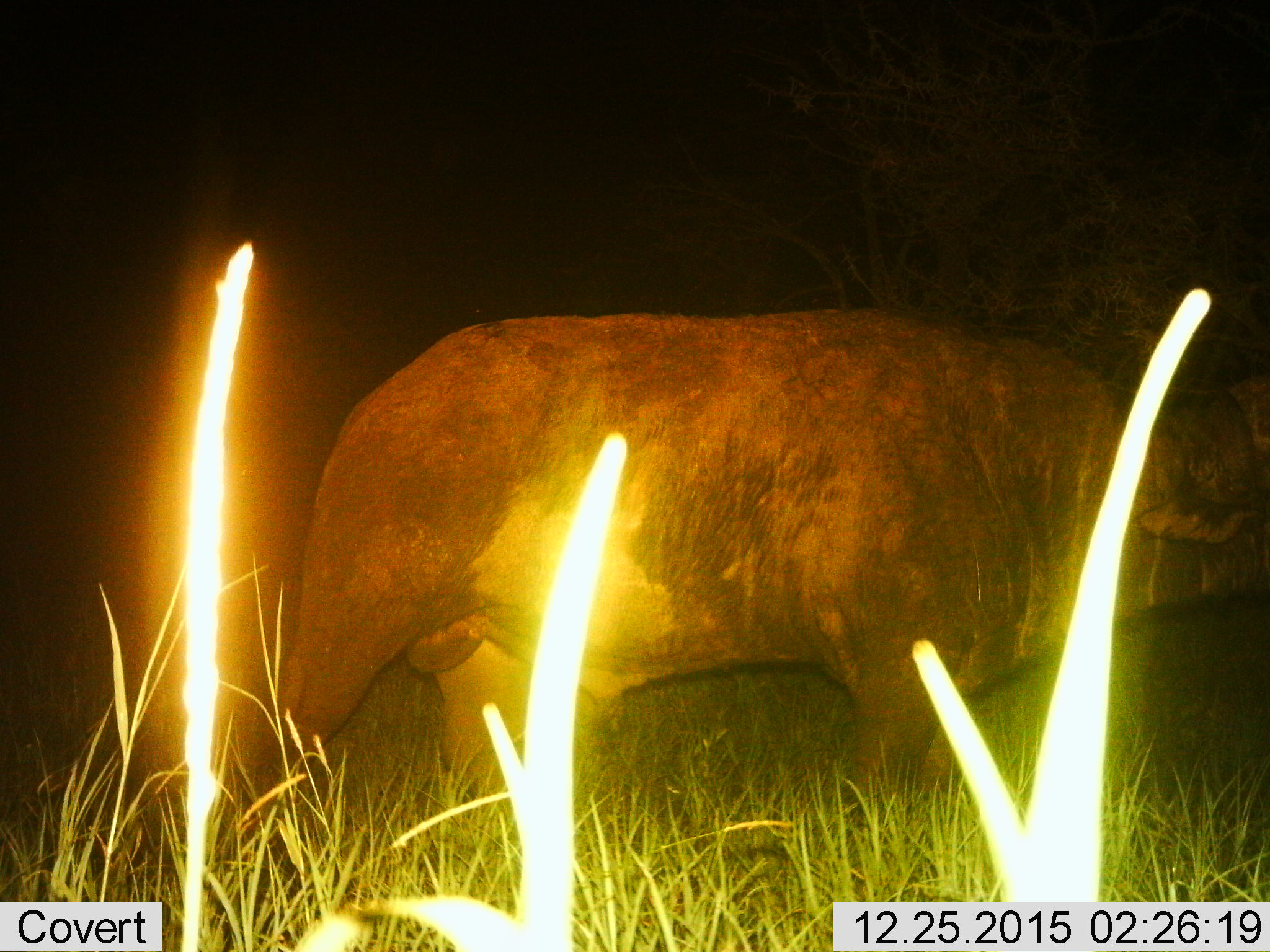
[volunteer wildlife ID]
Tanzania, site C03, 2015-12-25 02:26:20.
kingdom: Animalia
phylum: Chordata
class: Mammalia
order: Artiodactyla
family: Bovidae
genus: Syncerus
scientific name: Syncerus caffer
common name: cape buffalo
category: buffalo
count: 1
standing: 42%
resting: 0%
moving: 58%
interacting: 0%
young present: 0%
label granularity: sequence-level